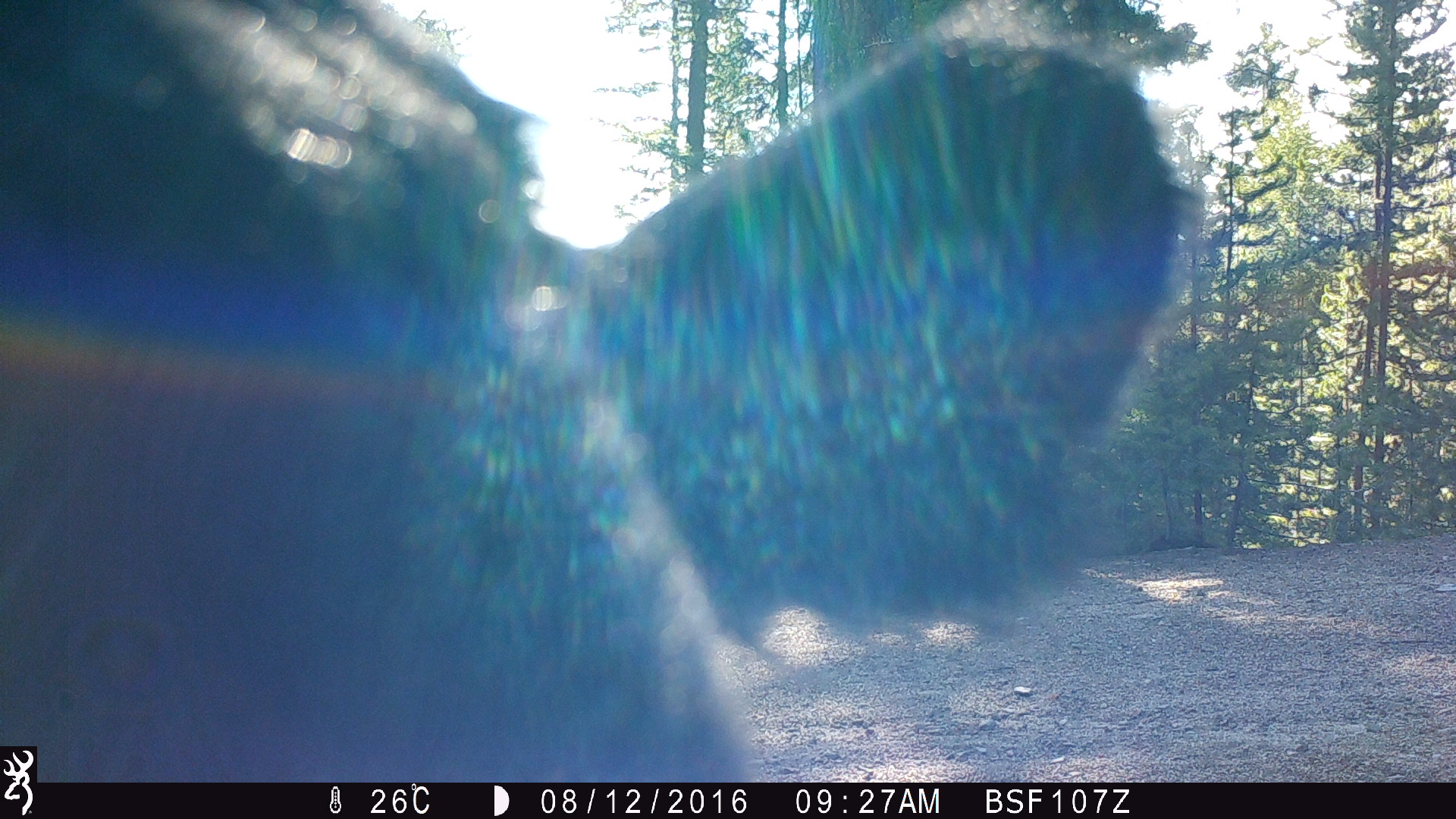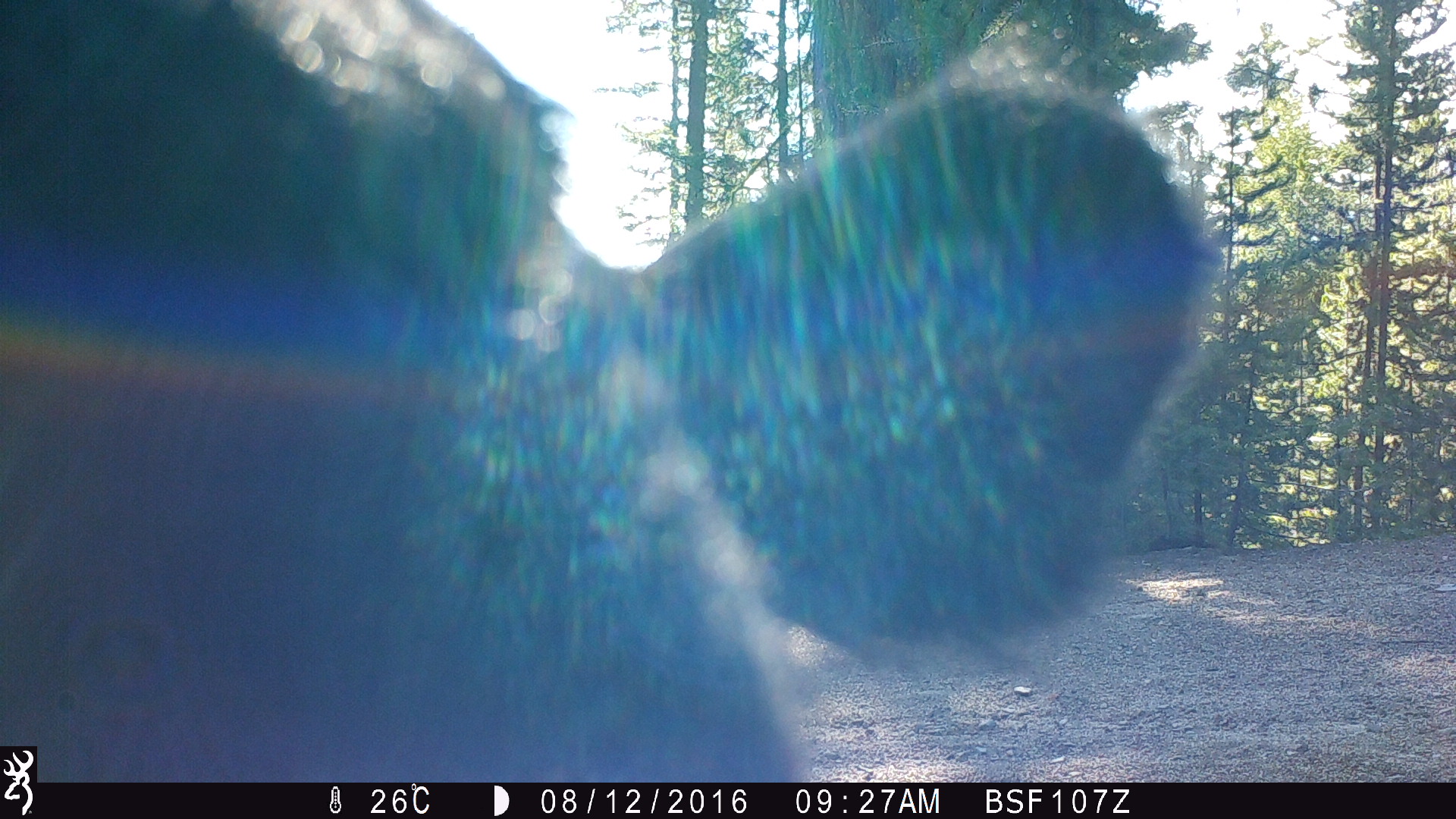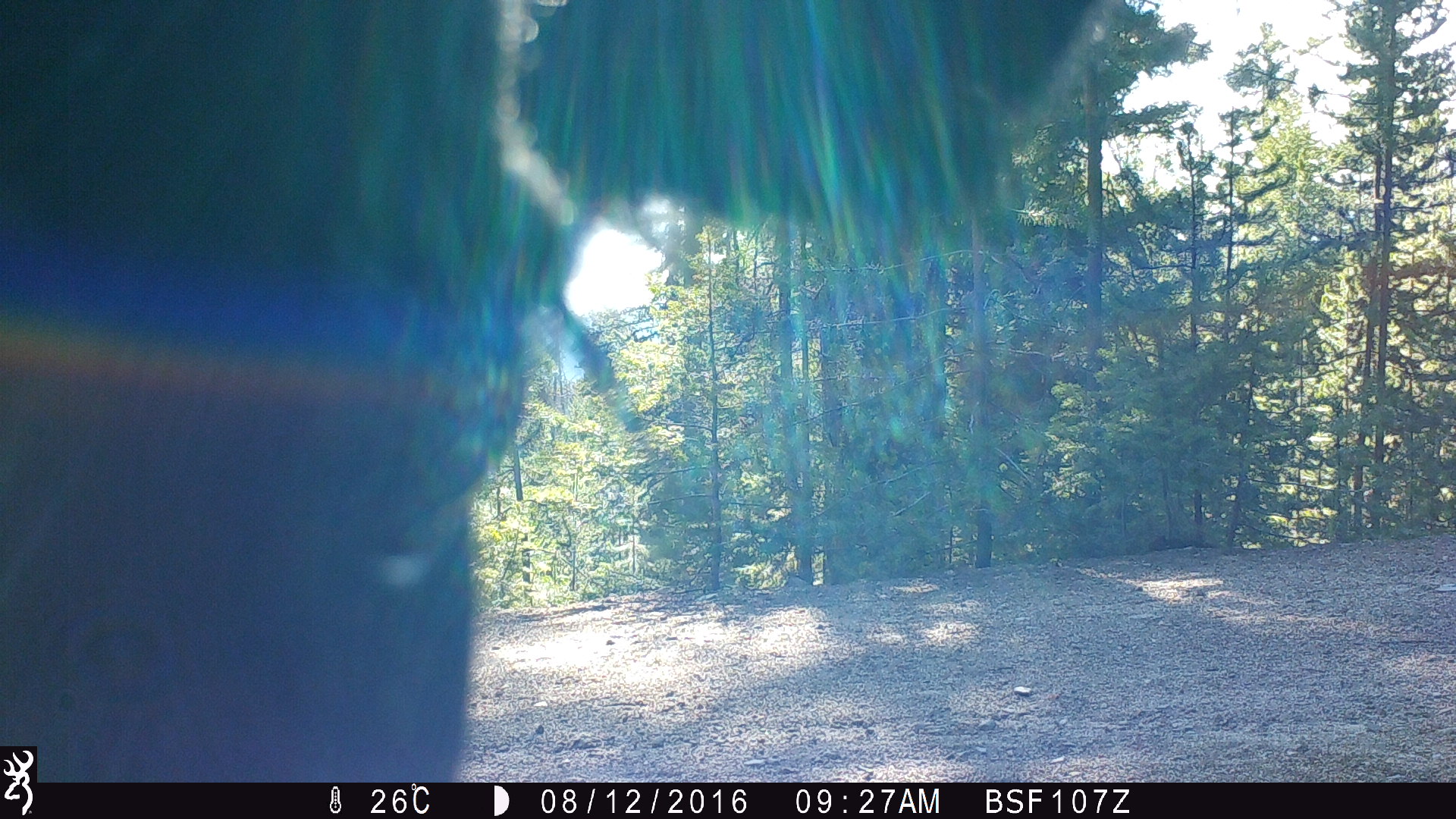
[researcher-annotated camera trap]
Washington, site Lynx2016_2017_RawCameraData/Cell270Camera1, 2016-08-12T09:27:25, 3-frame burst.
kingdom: Animalia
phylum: Chordata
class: Mammalia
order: Artiodactyla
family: Bovidae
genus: Bos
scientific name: Bos taurus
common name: domestic cattle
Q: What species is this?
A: Domestic cattle (Bos taurus).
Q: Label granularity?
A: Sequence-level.